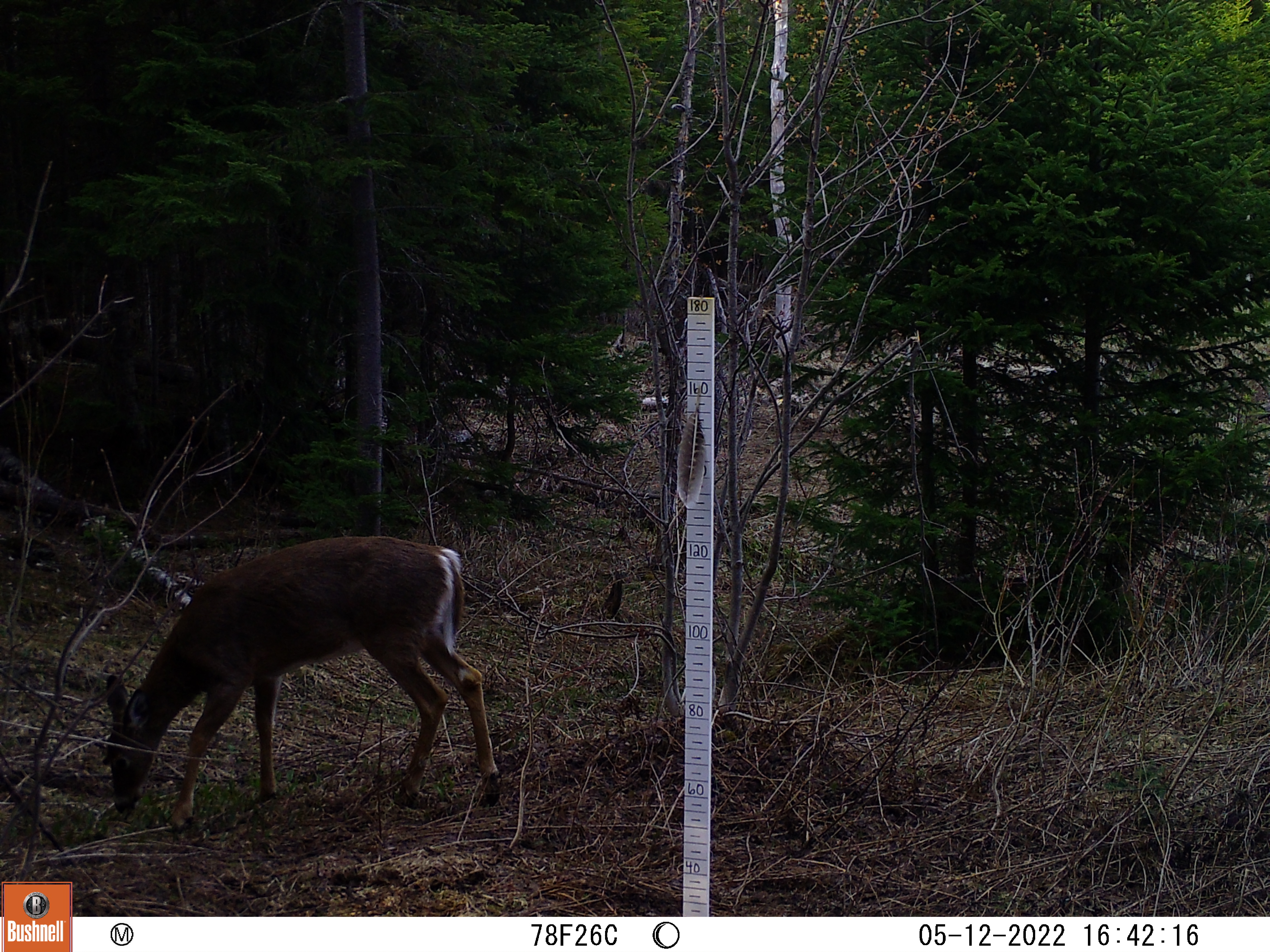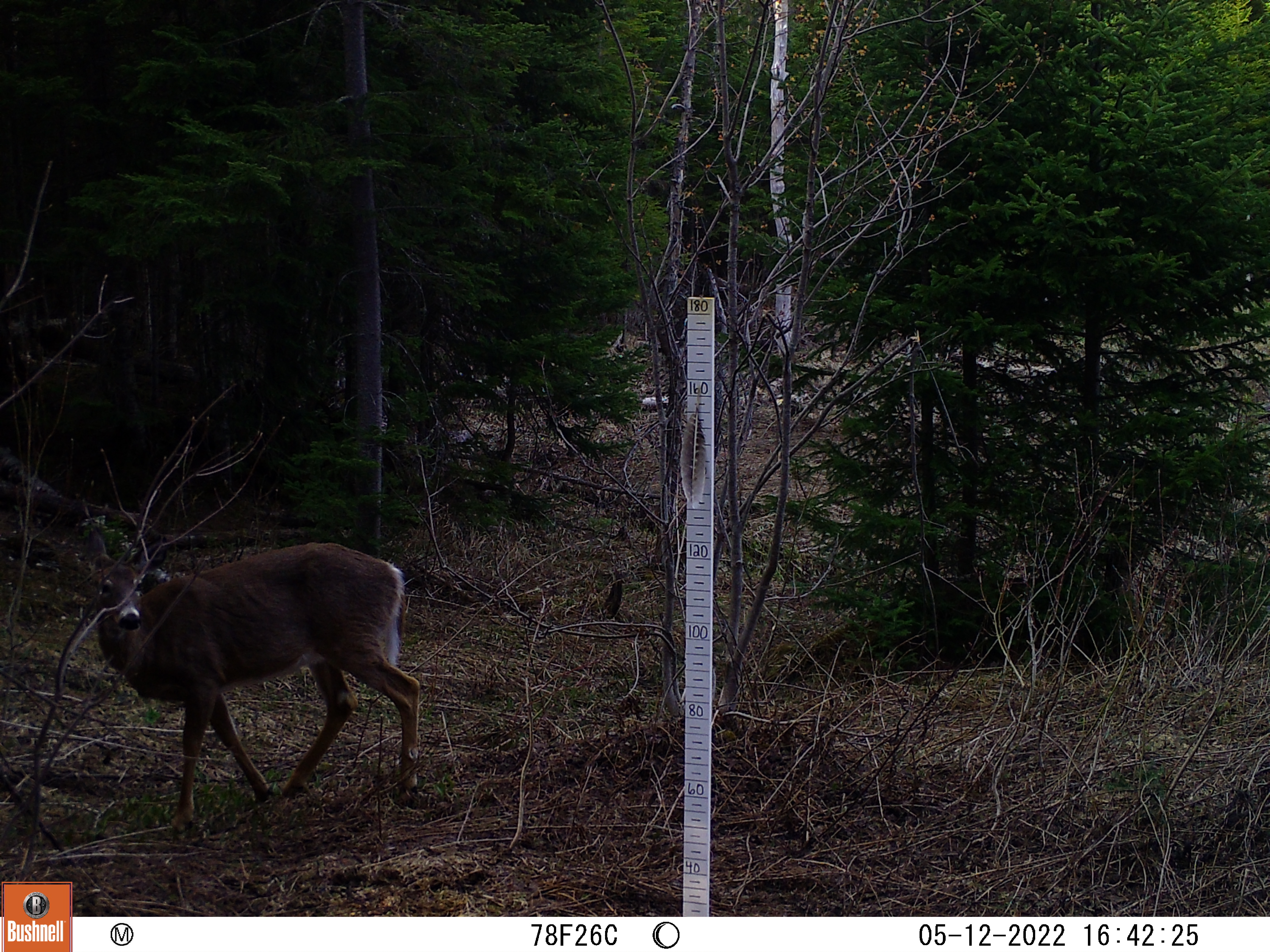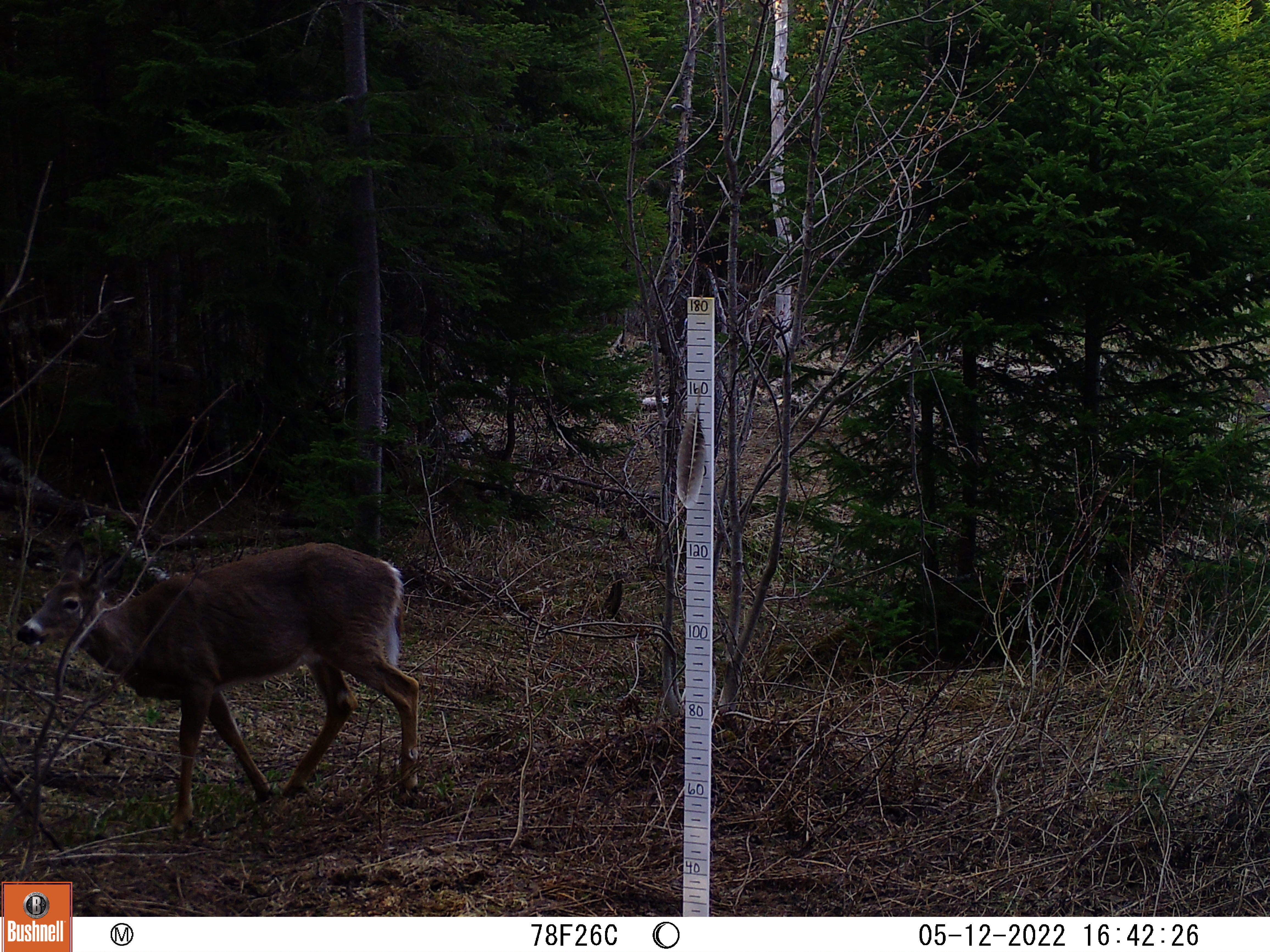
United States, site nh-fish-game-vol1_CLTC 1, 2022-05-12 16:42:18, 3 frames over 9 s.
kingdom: Animalia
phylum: Chordata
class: Mammalia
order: Artiodactyla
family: Cervidae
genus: Odocoileus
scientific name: Odocoileus virginianus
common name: white-tailed deer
White-tailed deer (Odocoileus virginianus).